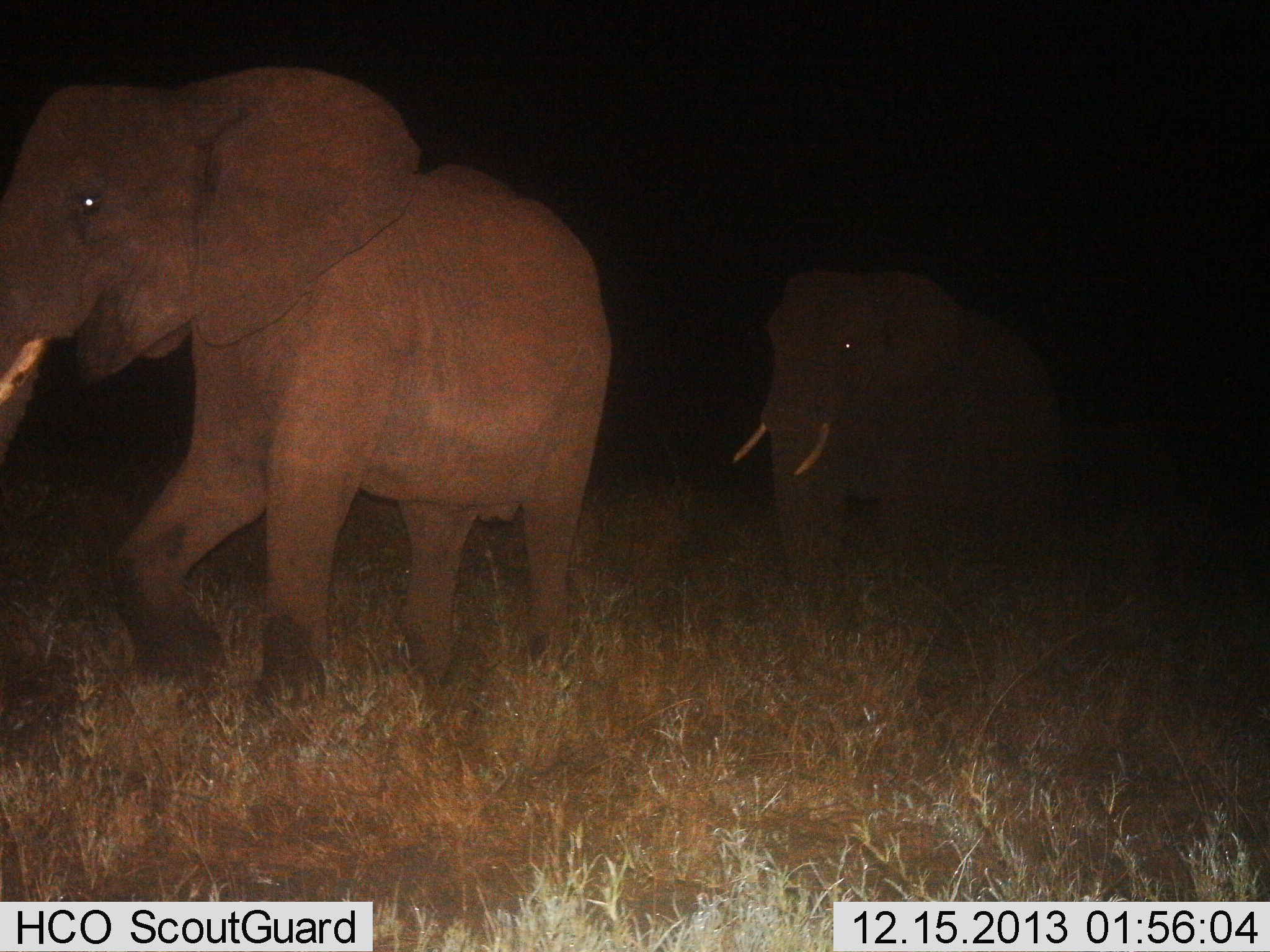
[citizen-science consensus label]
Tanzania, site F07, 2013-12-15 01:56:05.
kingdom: Animalia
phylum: Chordata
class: Mammalia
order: Proboscidea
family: Elephantidae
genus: Loxodonta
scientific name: Loxodonta africana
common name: african bush elephant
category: elephant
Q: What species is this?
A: Elephant (african bush elephant) (Loxodonta africana).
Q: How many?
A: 2.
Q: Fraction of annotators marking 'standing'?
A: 0%.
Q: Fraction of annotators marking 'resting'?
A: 0%.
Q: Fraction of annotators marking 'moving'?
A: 100%.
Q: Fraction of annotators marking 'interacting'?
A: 0%.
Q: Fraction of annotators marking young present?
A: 0%.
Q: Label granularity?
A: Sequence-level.